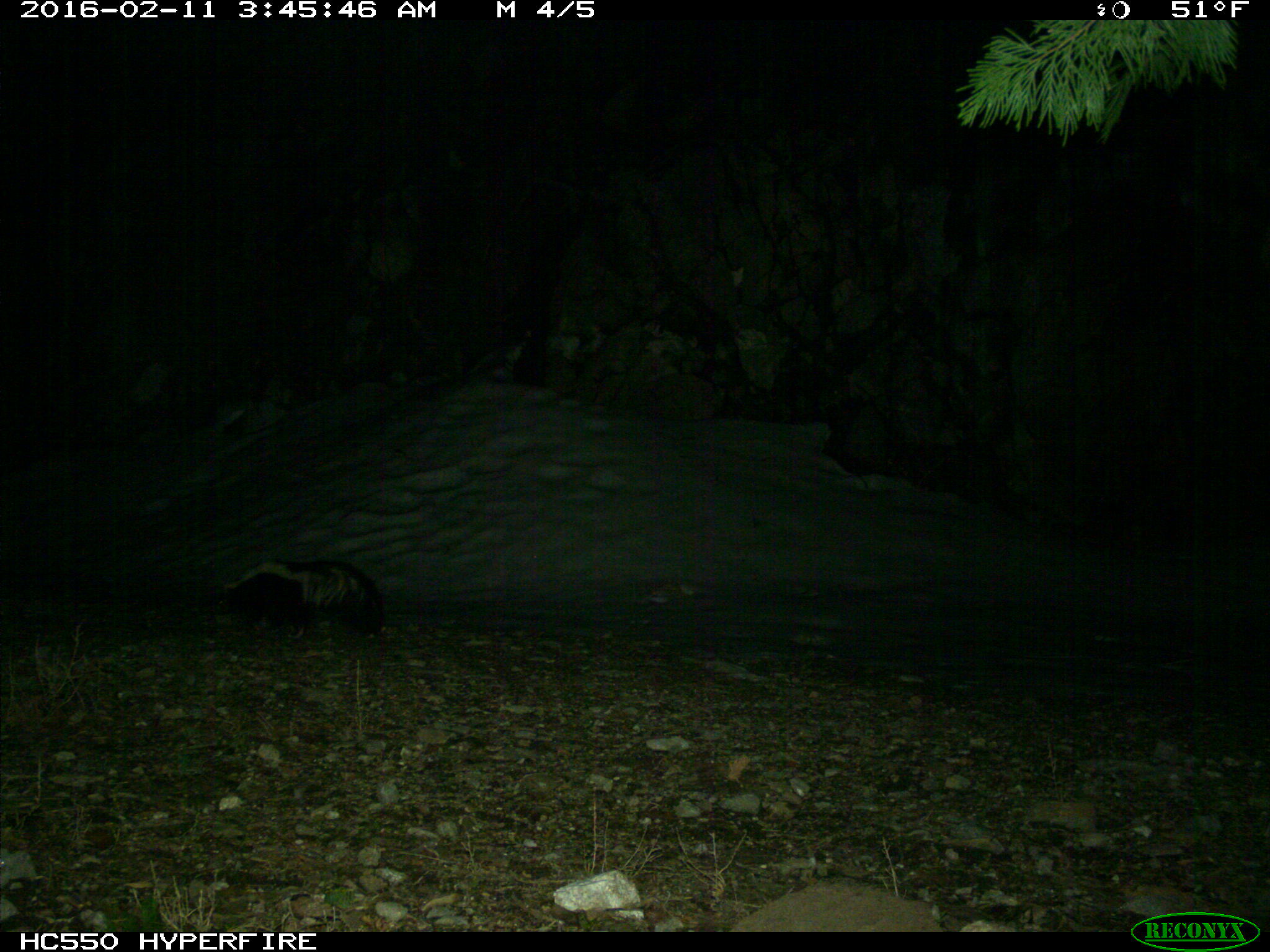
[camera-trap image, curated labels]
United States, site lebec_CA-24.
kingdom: Animalia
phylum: Chordata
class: Mammalia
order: Carnivora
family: Mephitidae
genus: Mephitis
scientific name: Mephitis mephitis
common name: striped skunk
Mephitis mephitis (striped skunk).